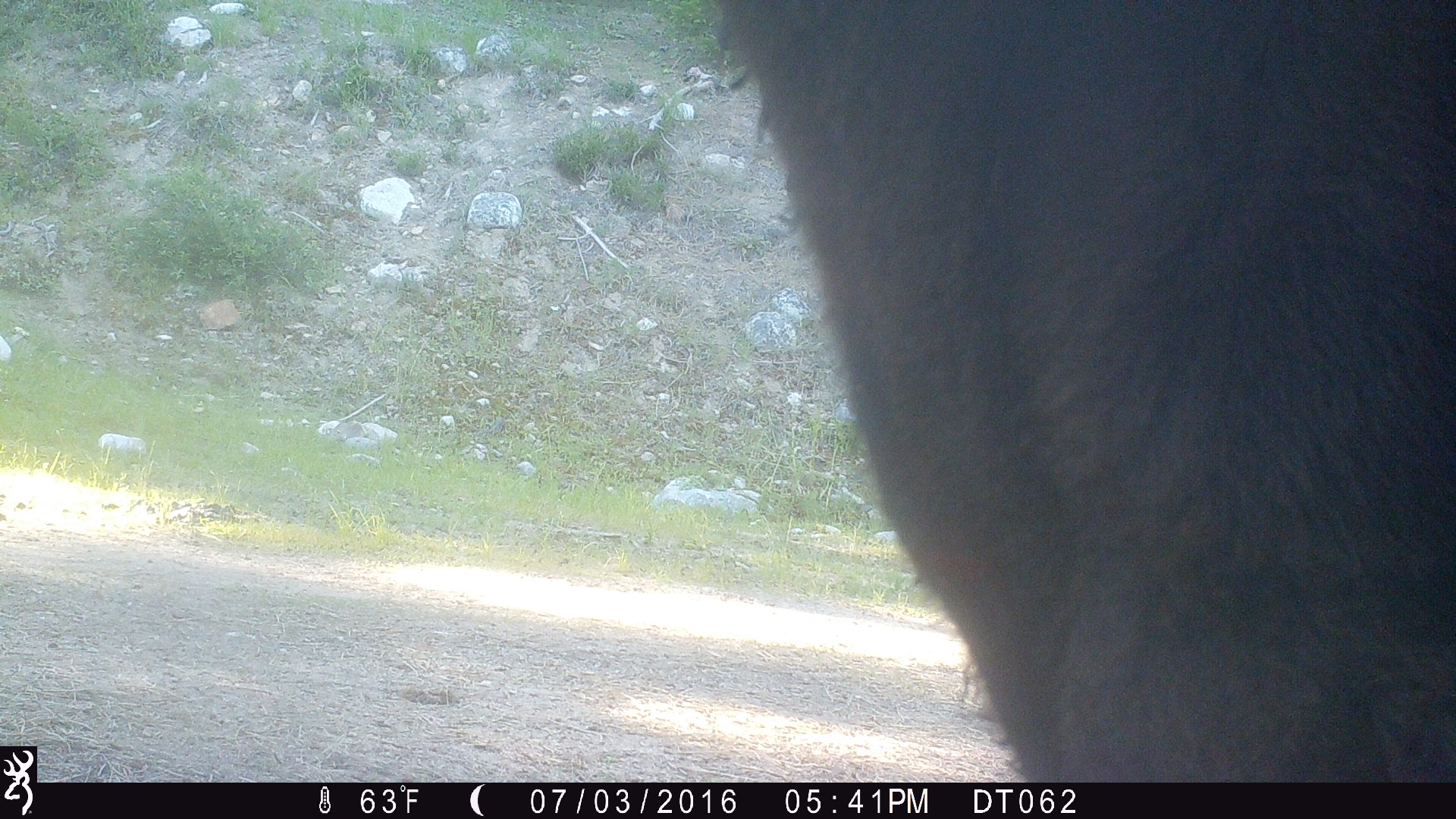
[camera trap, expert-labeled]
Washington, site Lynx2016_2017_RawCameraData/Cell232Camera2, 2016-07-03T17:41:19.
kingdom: Animalia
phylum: Chordata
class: Mammalia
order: Artiodactyla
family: Bovidae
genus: Bos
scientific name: Bos taurus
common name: domestic cattle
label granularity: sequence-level